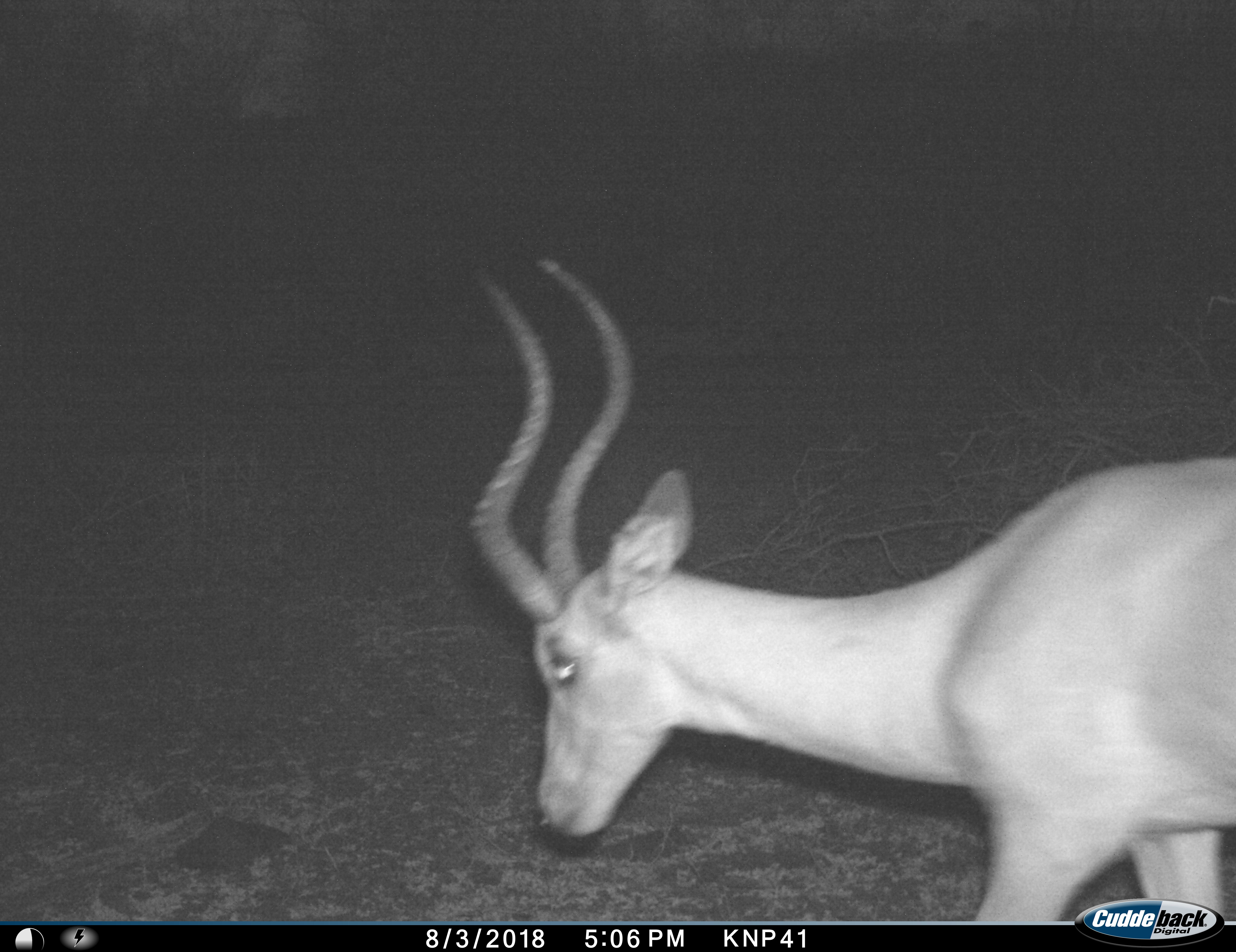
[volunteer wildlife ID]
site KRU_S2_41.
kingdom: Animalia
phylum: Chordata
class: Mammalia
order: Artiodactyla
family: Bovidae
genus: Aepyceros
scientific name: Aepyceros melampus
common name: impala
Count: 1.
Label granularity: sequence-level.